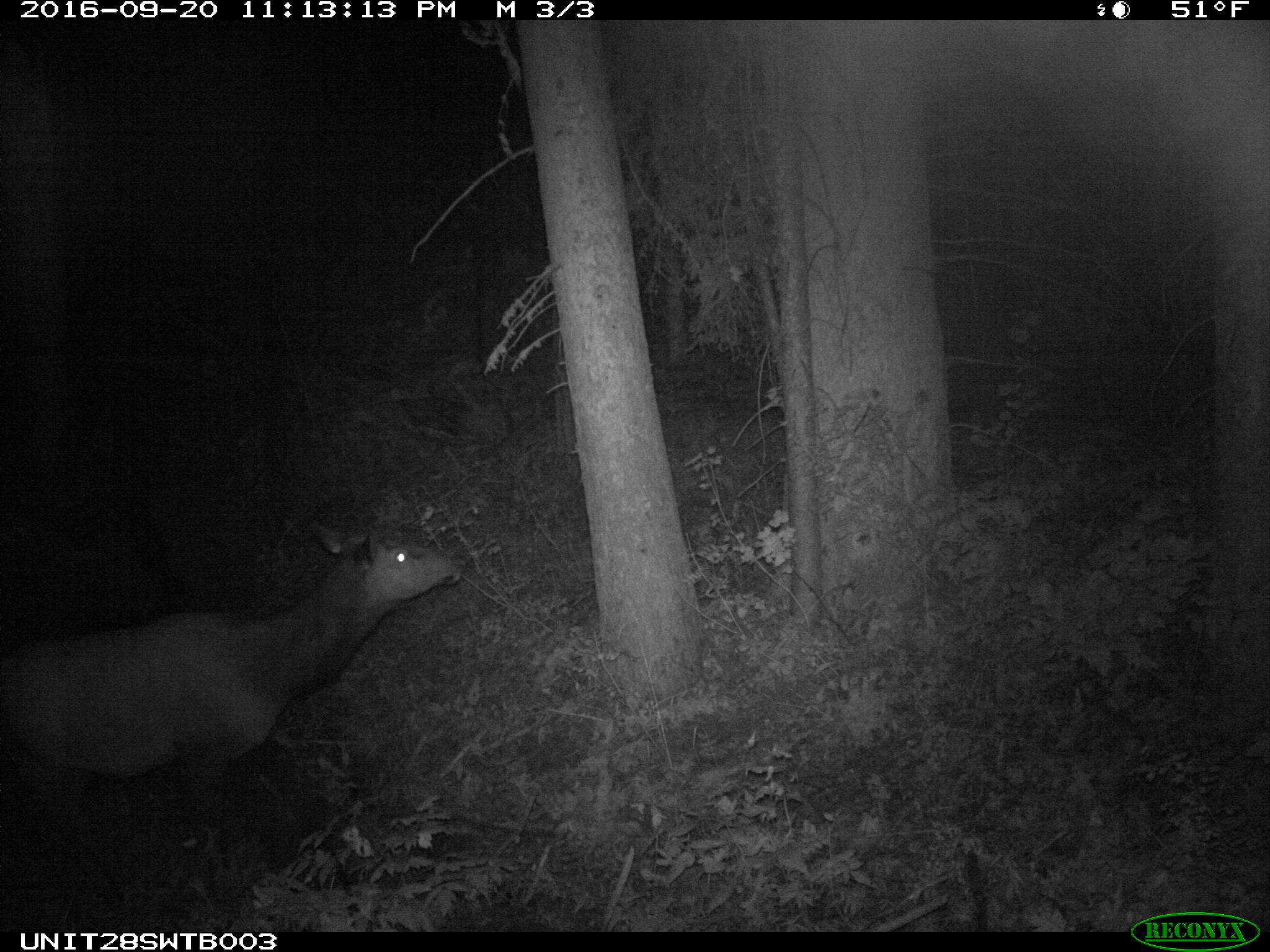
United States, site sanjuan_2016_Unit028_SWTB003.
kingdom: Animalia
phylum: Chordata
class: Mammalia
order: Artiodactyla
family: Cervidae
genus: Cervus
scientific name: Cervus elaphus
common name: red deer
Cervus elaphus (red deer).